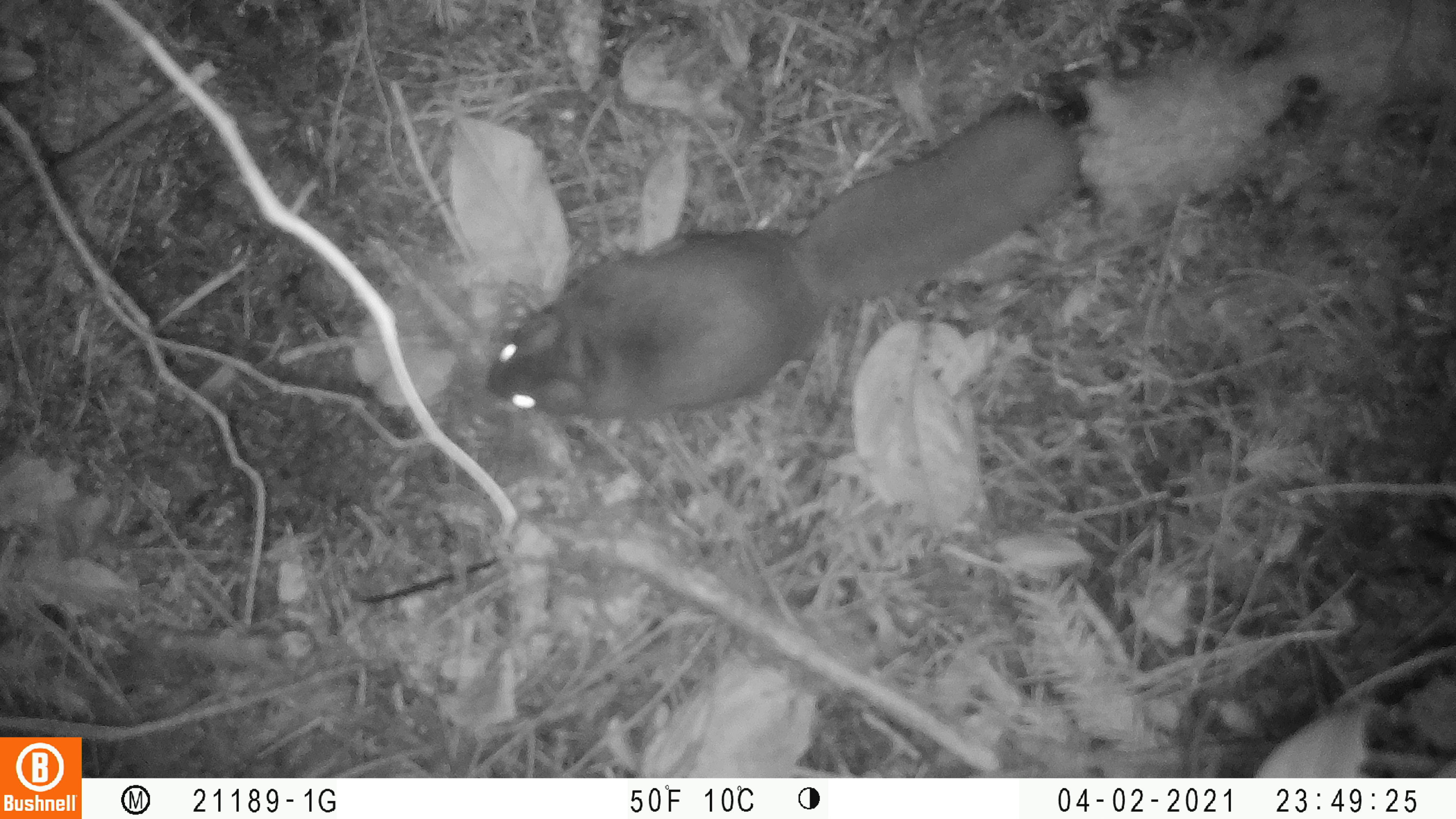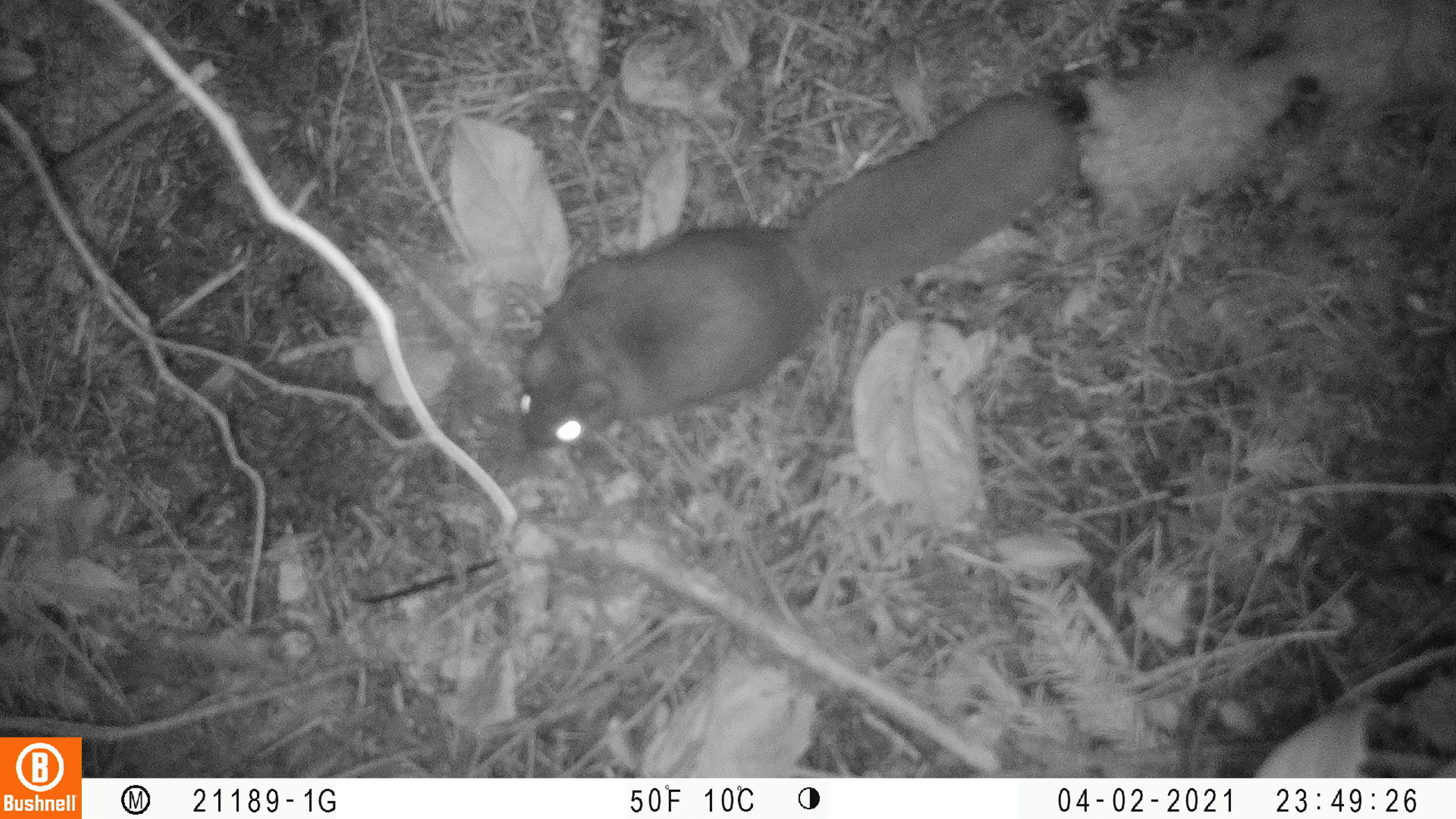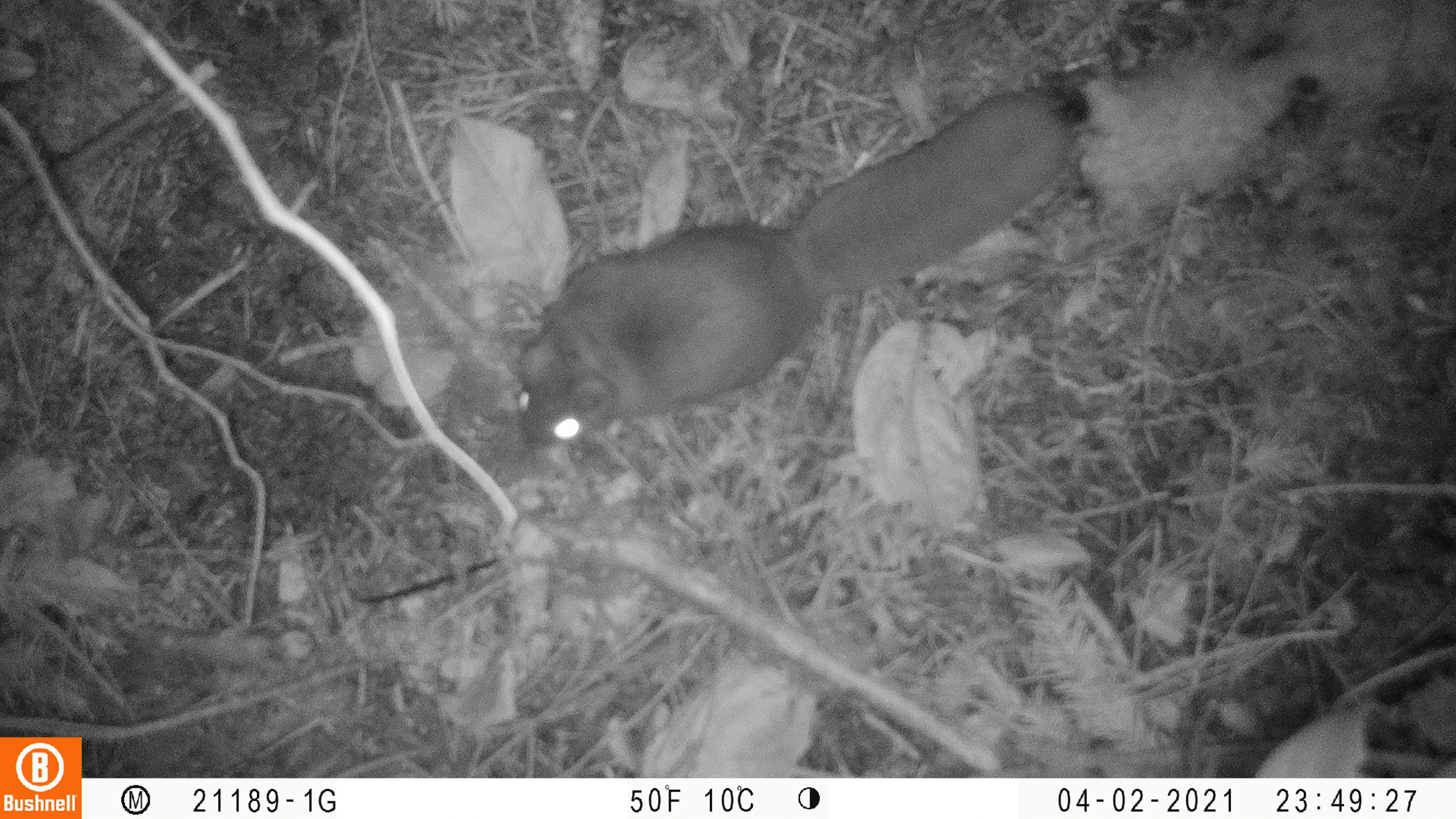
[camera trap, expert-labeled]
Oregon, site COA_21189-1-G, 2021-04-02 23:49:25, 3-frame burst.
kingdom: Animalia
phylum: Chordata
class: Mammalia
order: Rodentia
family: Sciuridae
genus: Glaucomys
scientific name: Glaucomys oregonensis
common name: humboldt's flying squirrel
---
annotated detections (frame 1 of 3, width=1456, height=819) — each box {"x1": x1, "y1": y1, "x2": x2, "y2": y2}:
humboldt's flying squirrel: {"x1": 484, "y1": 103, "x2": 1080, "y2": 425}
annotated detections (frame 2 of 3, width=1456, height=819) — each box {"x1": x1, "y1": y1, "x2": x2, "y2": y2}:
humboldt's flying squirrel: {"x1": 510, "y1": 89, "x2": 1065, "y2": 456}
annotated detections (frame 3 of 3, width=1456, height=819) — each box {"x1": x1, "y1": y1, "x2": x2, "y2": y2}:
humboldt's flying squirrel: {"x1": 513, "y1": 85, "x2": 1072, "y2": 457}